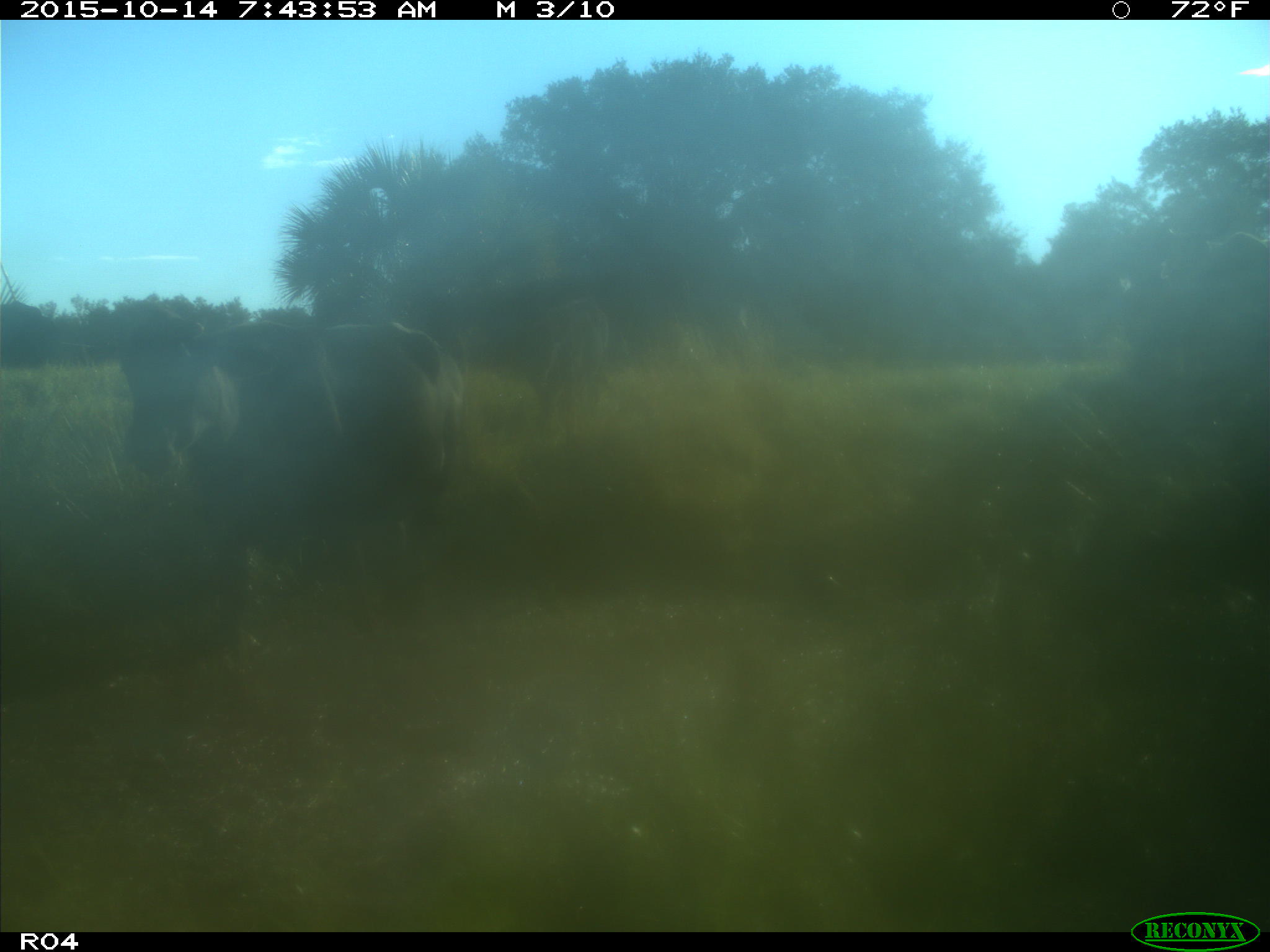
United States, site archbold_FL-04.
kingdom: Animalia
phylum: Chordata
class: Mammalia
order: Artiodactyla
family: Bovidae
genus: Bos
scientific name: Bos taurus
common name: domestic cow